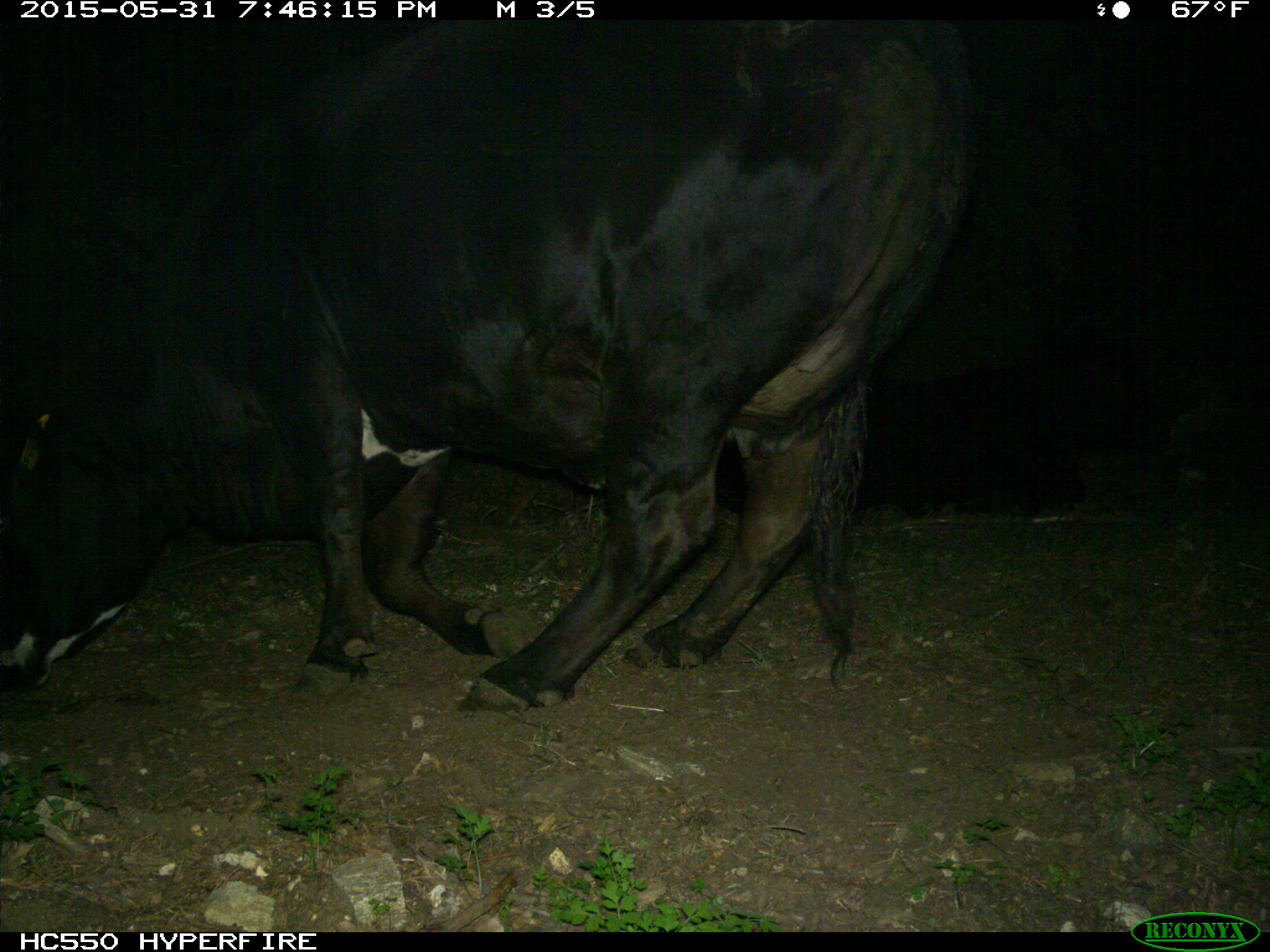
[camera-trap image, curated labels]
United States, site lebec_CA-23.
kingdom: Animalia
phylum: Chordata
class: Mammalia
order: Artiodactyla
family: Bovidae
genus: Bos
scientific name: Bos taurus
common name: domestic cow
Bos taurus (domestic cow).